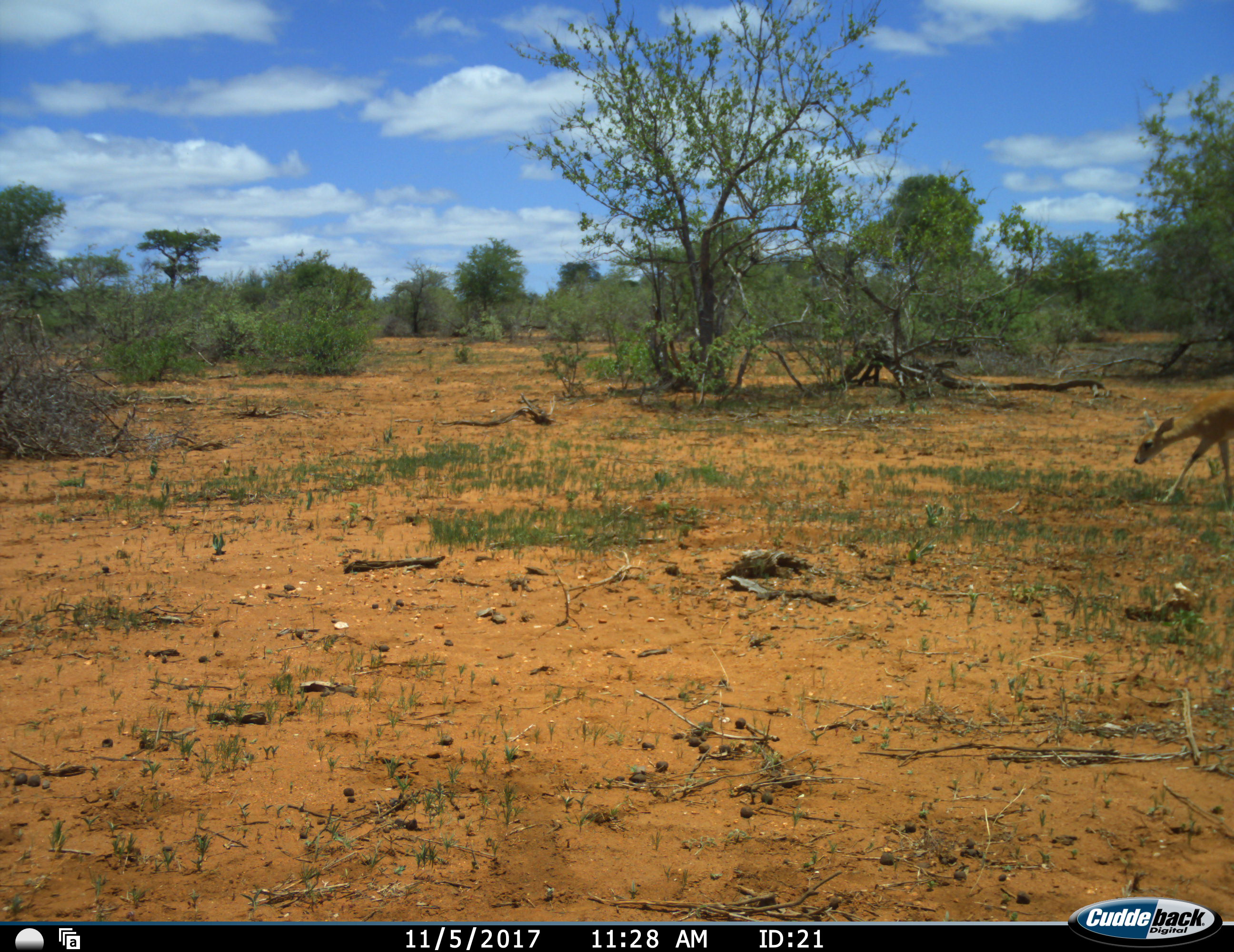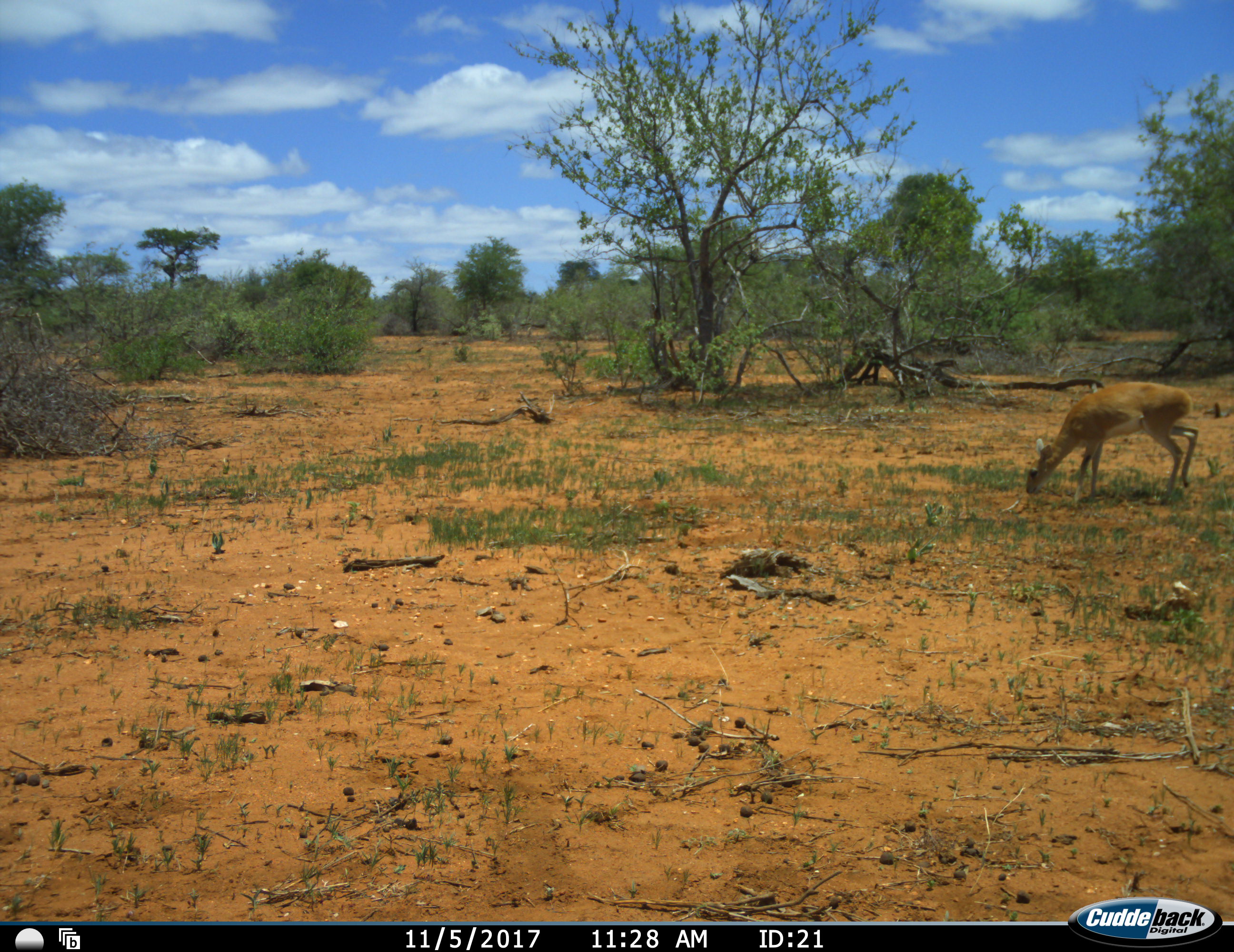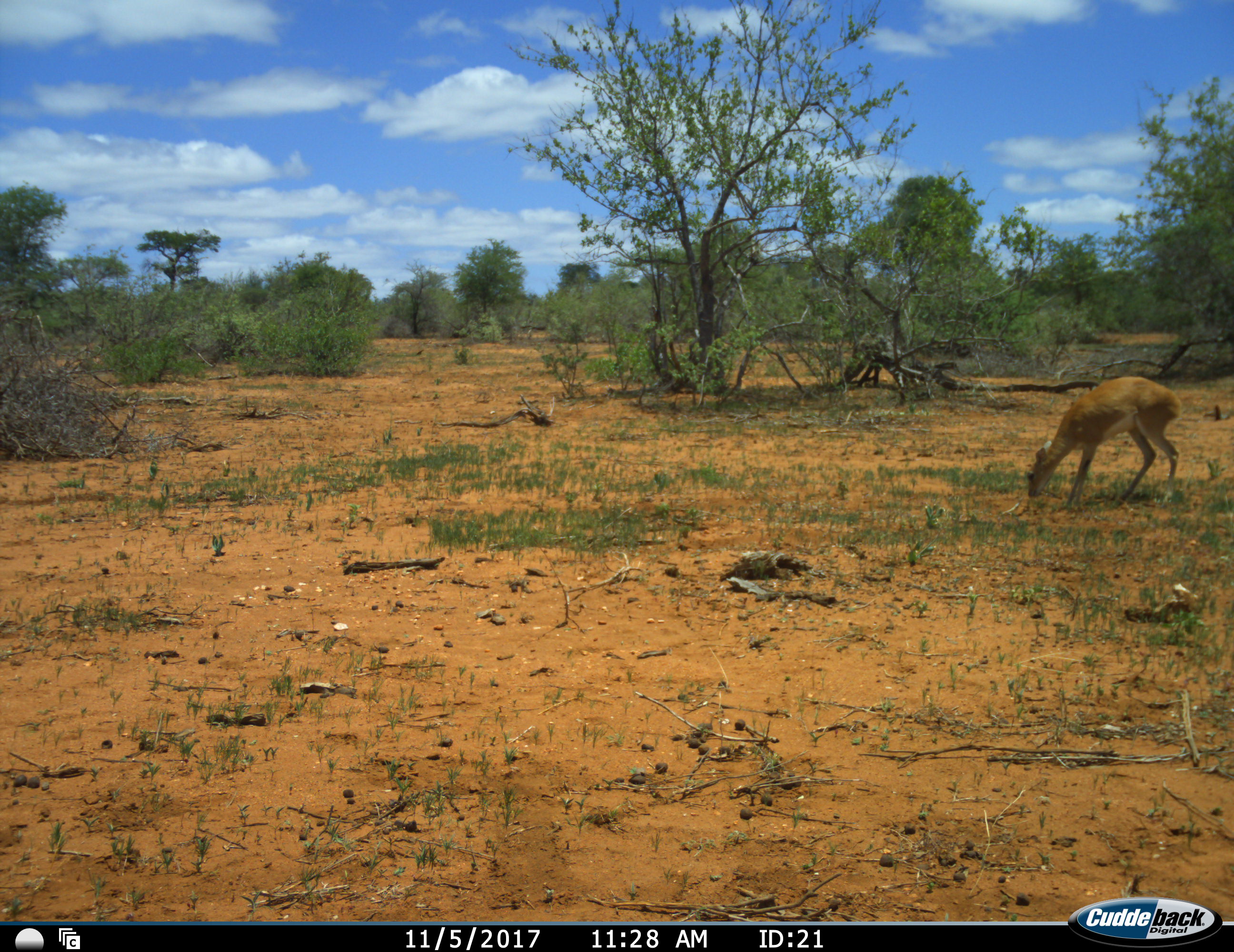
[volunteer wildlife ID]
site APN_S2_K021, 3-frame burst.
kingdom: Animalia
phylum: Chordata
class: Mammalia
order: Artiodactyla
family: Bovidae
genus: Raphicerus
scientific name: Raphicerus campestris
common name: steenbok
Steenbok (Raphicerus campestris), count 1. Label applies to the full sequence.